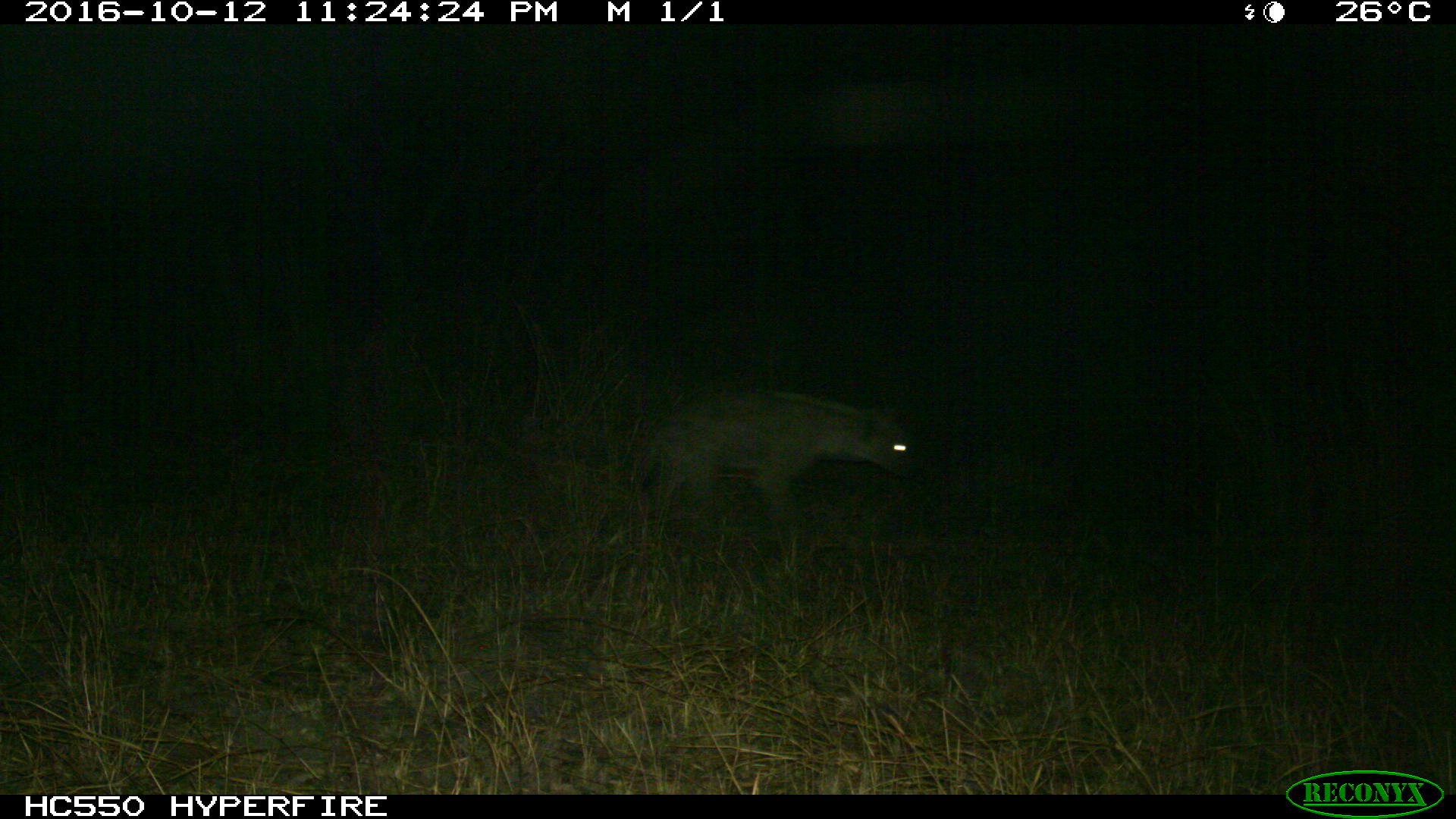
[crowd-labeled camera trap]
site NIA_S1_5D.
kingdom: Animalia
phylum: Chordata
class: Mammalia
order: Carnivora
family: Hyaenidae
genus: Crocuta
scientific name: Crocuta crocuta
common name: spotted hyena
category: hyenaspotted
Hyenaspotted (spotted hyena) (Crocuta crocuta), count 1. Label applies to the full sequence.